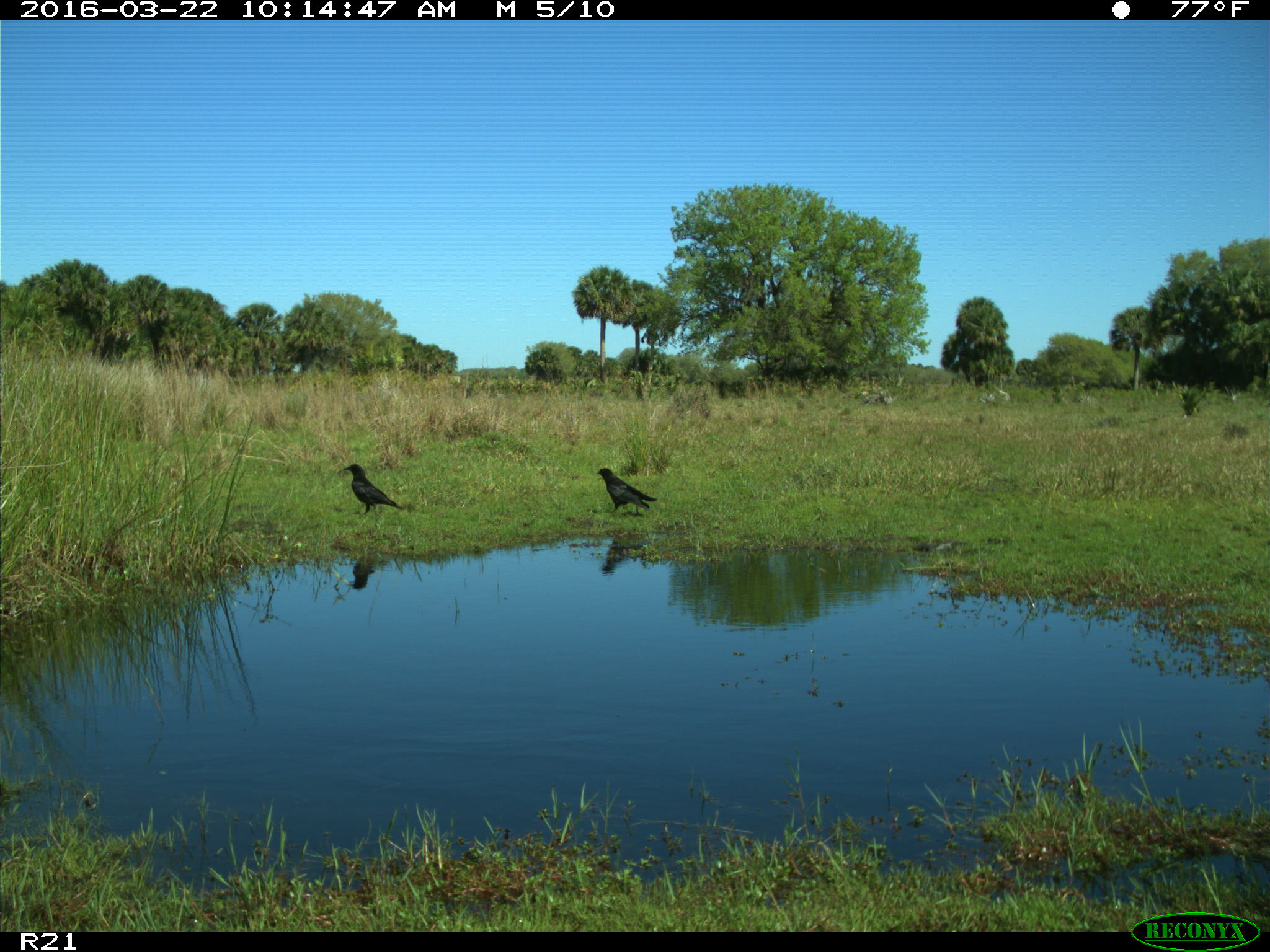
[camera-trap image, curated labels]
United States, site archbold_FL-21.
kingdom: Animalia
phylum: Chordata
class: Aves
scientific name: Aves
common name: birds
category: unidentified bird